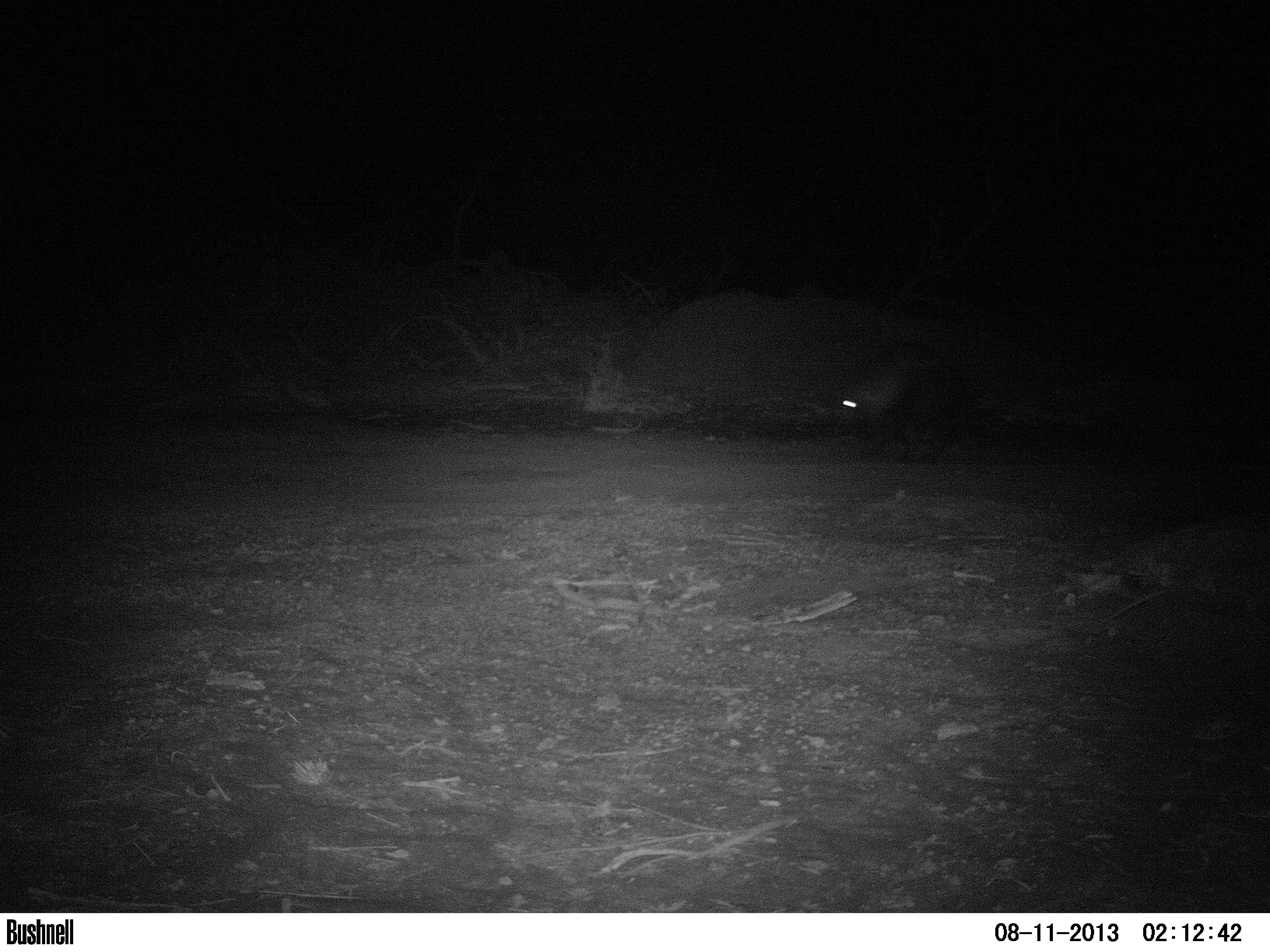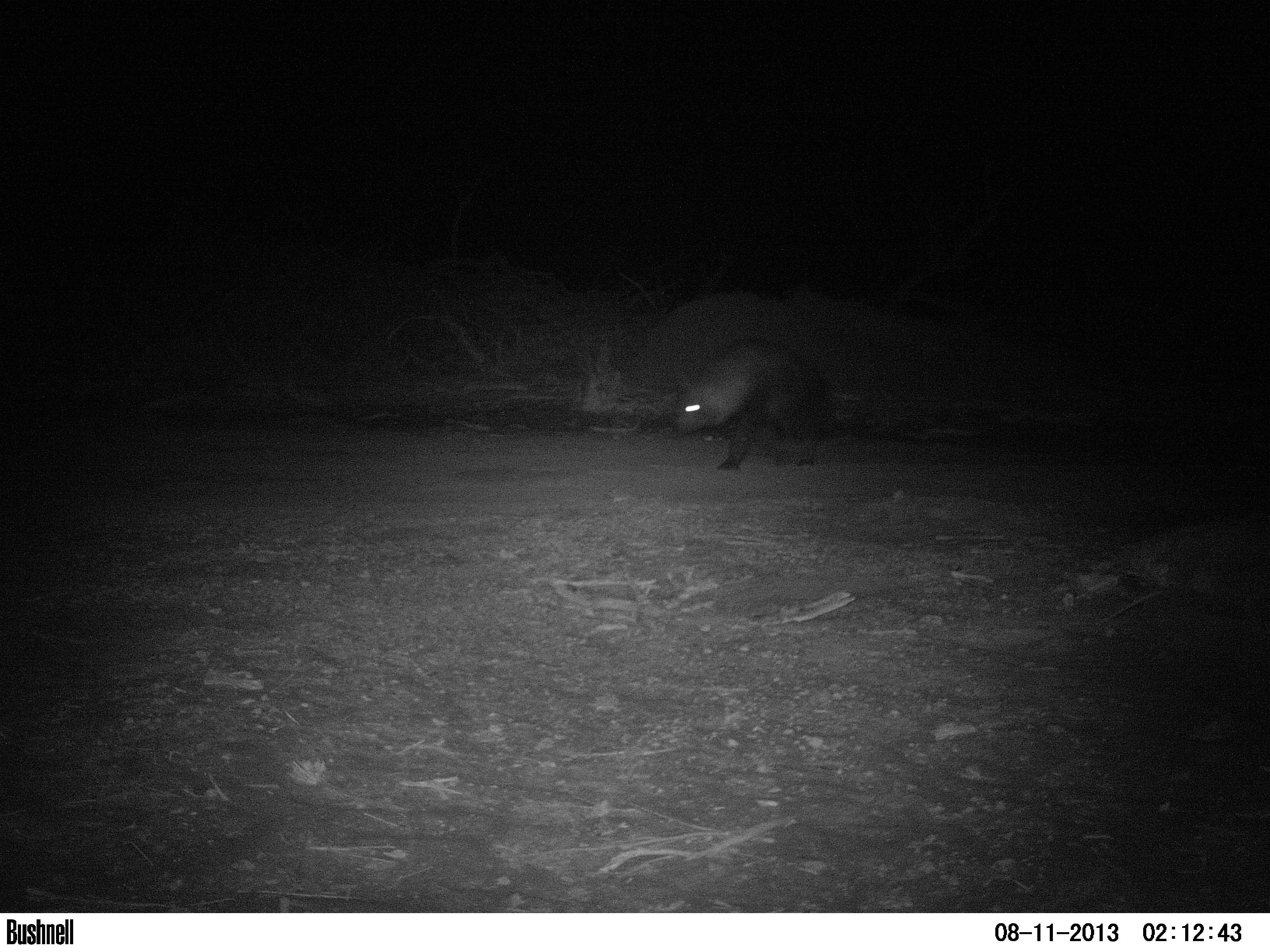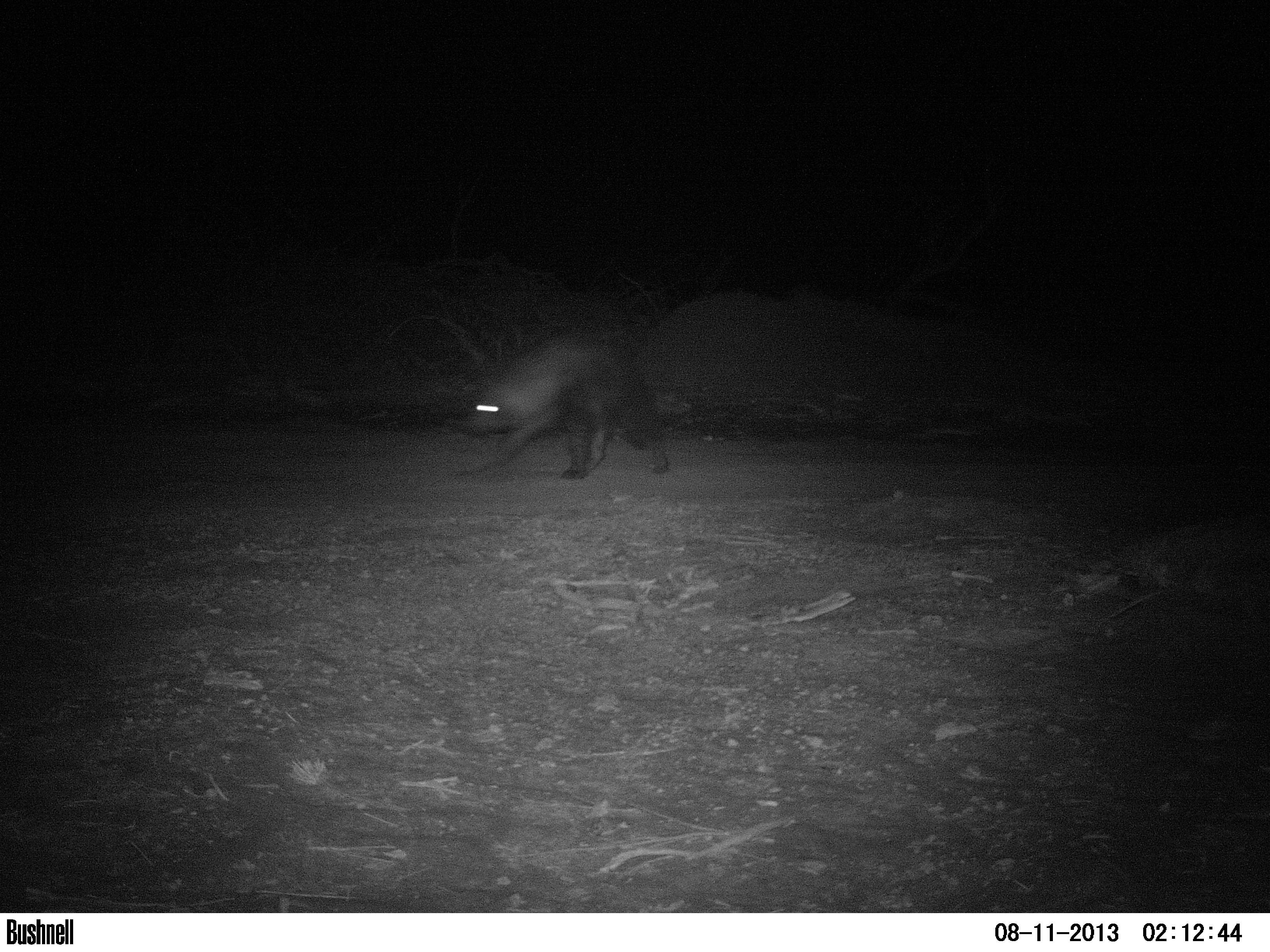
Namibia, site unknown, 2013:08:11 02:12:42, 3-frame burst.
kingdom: Animalia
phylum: Chordata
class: Mammalia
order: Carnivora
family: Hyaenidae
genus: Parahyaena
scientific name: Parahyaena brunnea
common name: brown hyena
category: hyaena brunnea